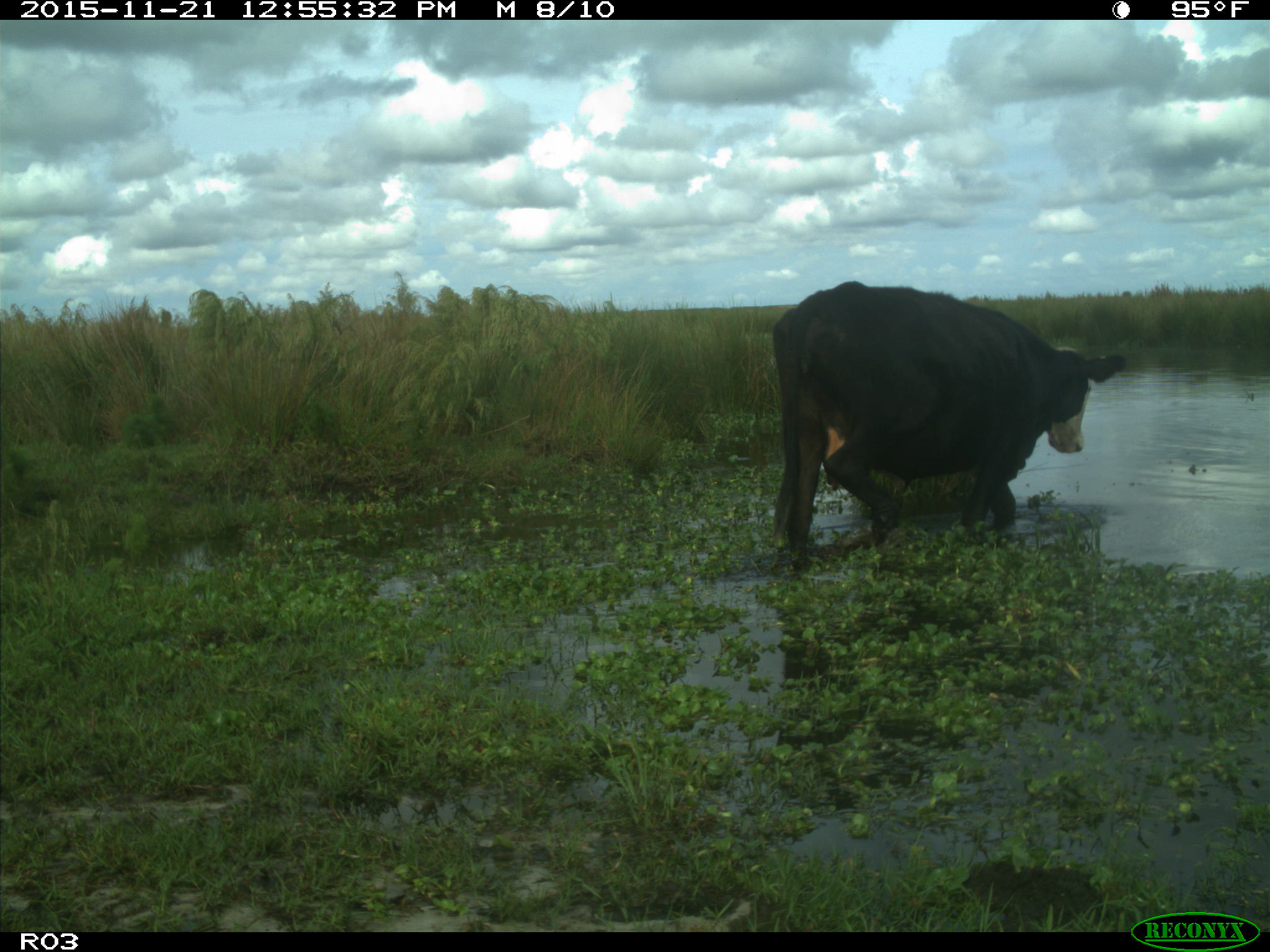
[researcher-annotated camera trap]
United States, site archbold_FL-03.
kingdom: Animalia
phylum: Chordata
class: Mammalia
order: Artiodactyla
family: Bovidae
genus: Bos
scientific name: Bos taurus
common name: domestic cow